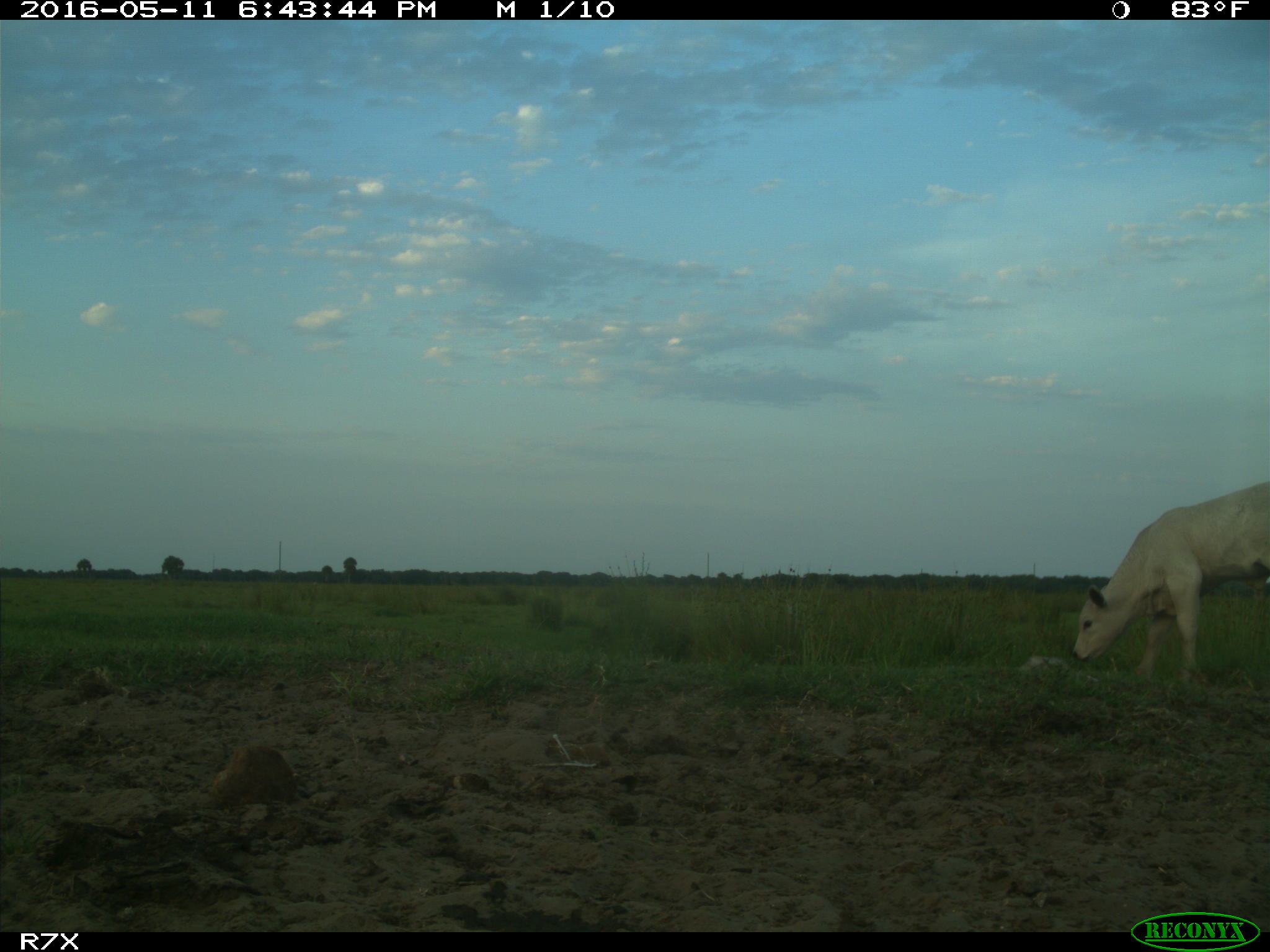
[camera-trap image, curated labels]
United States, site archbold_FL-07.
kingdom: Animalia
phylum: Chordata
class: Mammalia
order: Artiodactyla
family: Bovidae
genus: Bos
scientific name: Bos taurus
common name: domestic cow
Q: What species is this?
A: Bos taurus (domestic cow).